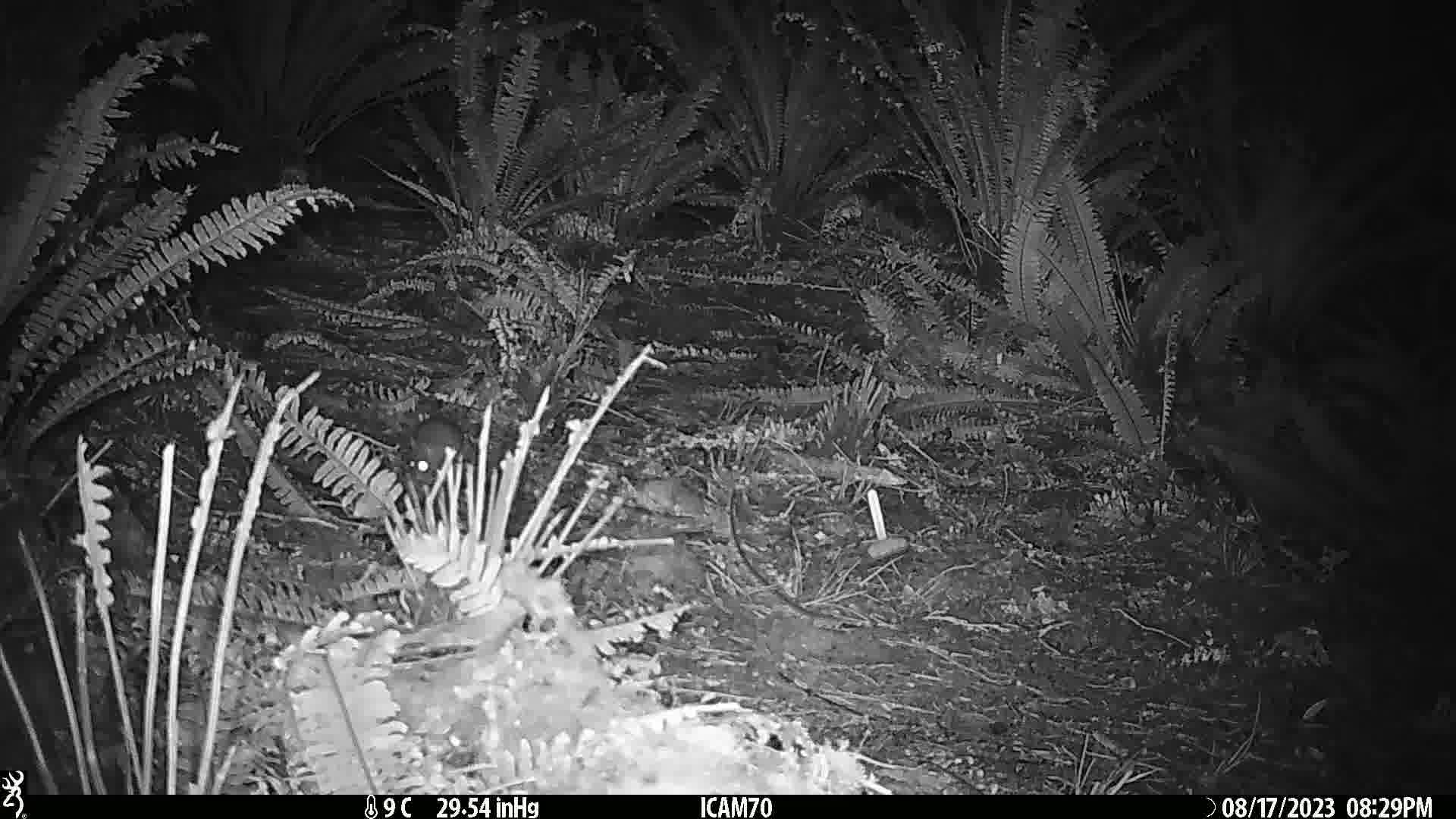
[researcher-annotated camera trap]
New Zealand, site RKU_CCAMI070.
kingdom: Animalia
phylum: Chordata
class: Mammalia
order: Rodentia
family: Muridae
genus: Rattus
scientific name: Rattus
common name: rat